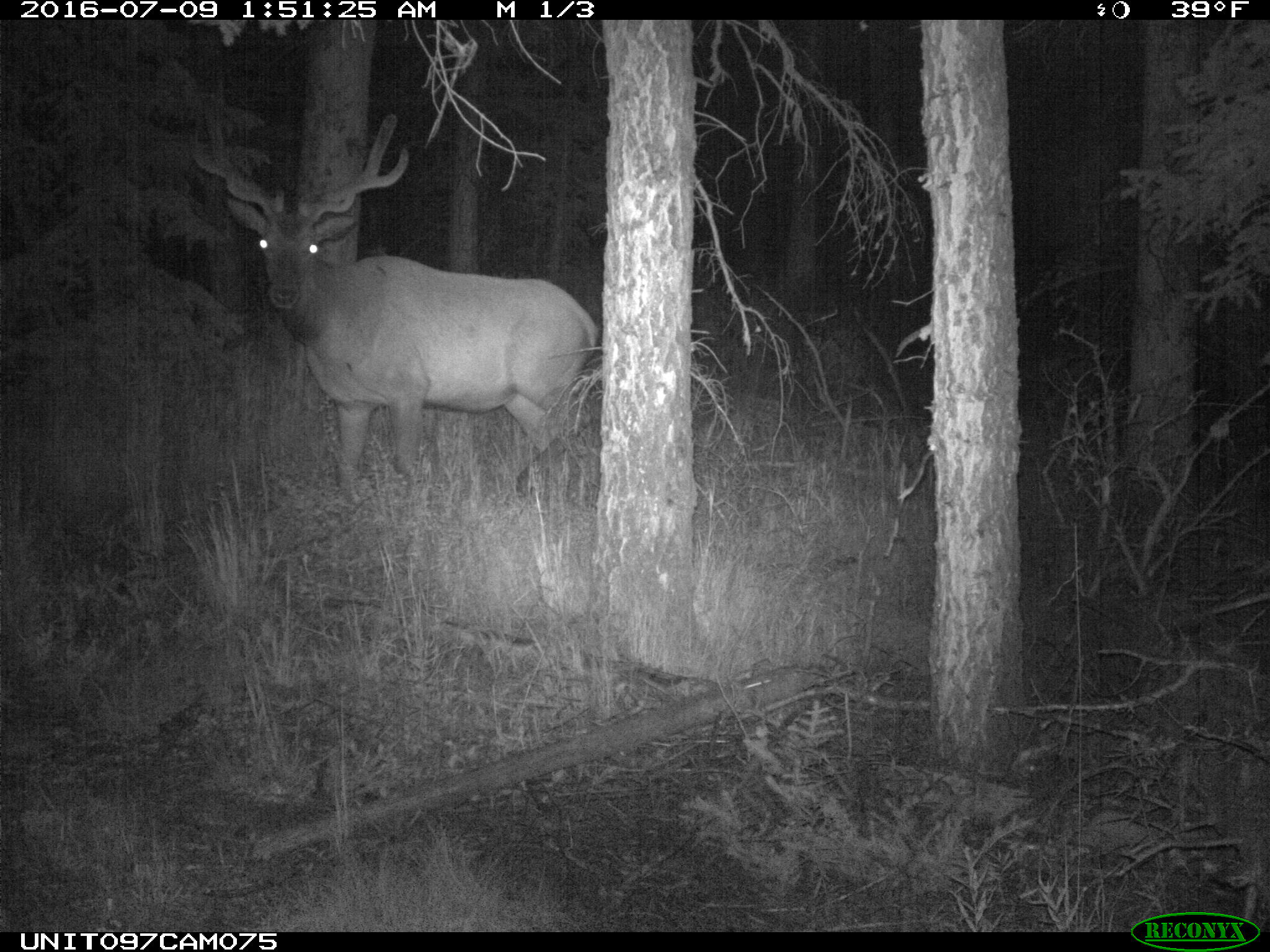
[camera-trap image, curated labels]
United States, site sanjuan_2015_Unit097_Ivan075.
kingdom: Animalia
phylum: Chordata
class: Mammalia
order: Artiodactyla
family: Cervidae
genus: Cervus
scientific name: Cervus elaphus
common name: red deer